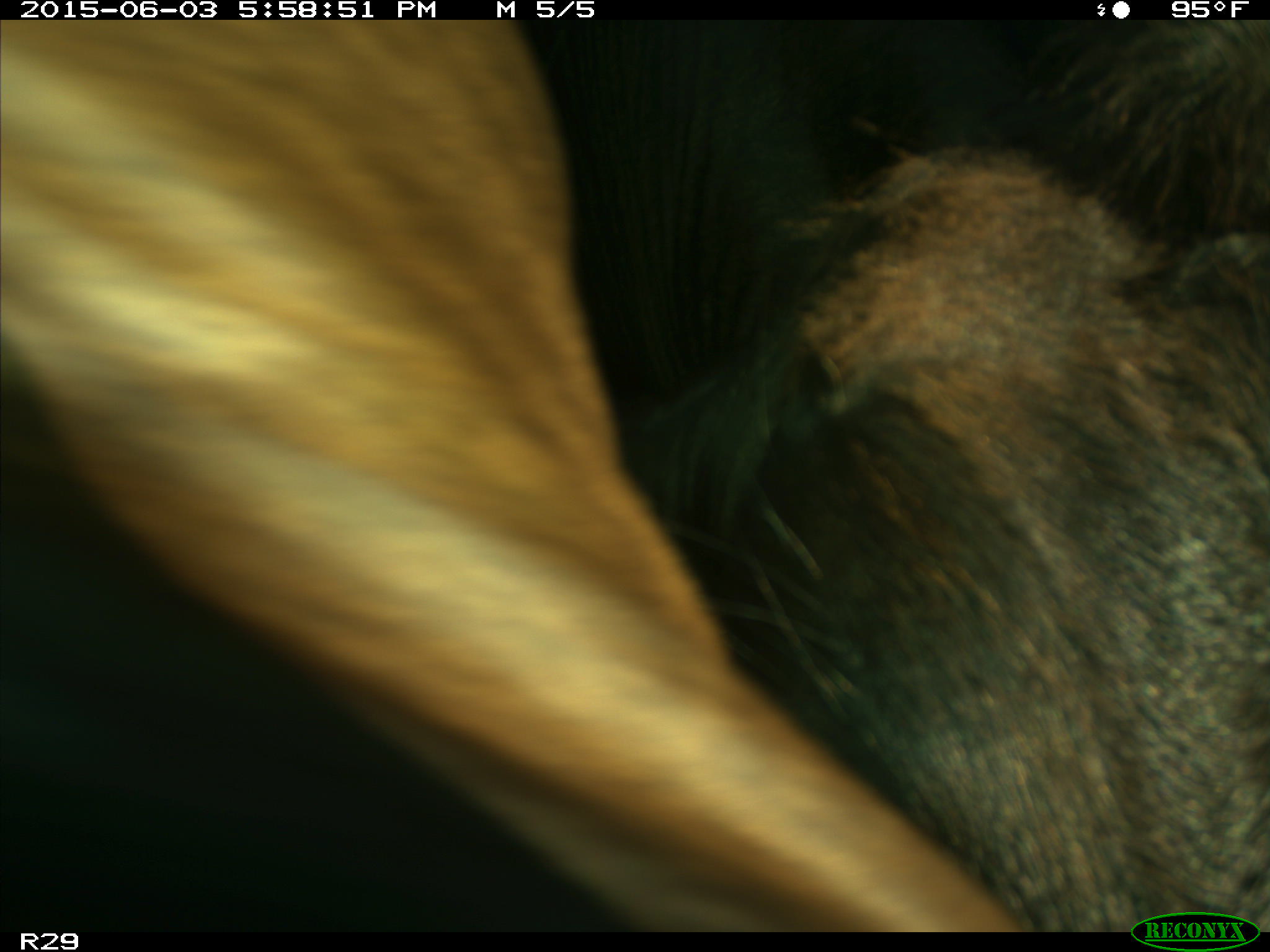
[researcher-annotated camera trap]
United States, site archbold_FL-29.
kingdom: Animalia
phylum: Chordata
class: Mammalia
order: Artiodactyla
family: Bovidae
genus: Bos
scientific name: Bos taurus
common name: domestic cow